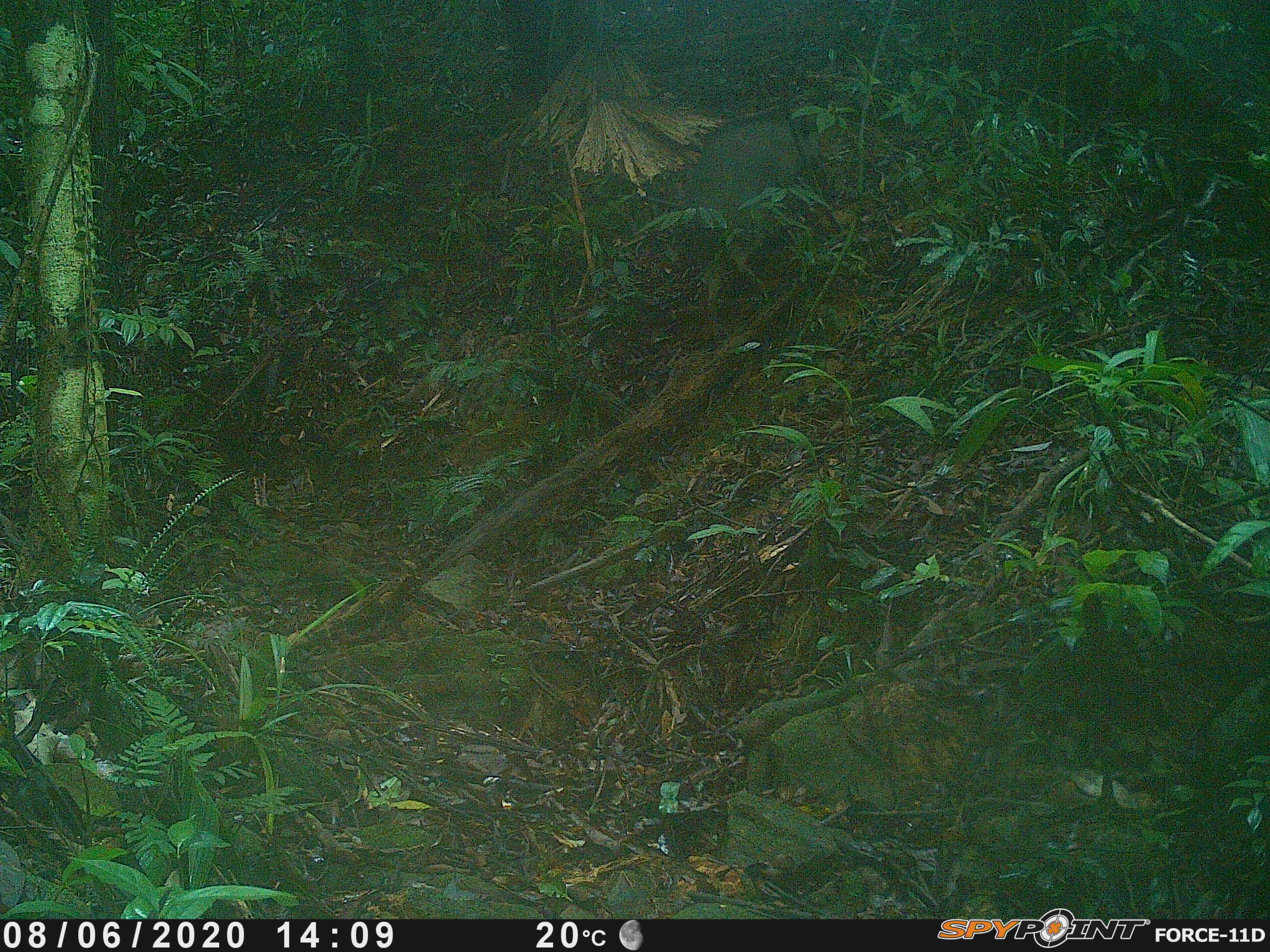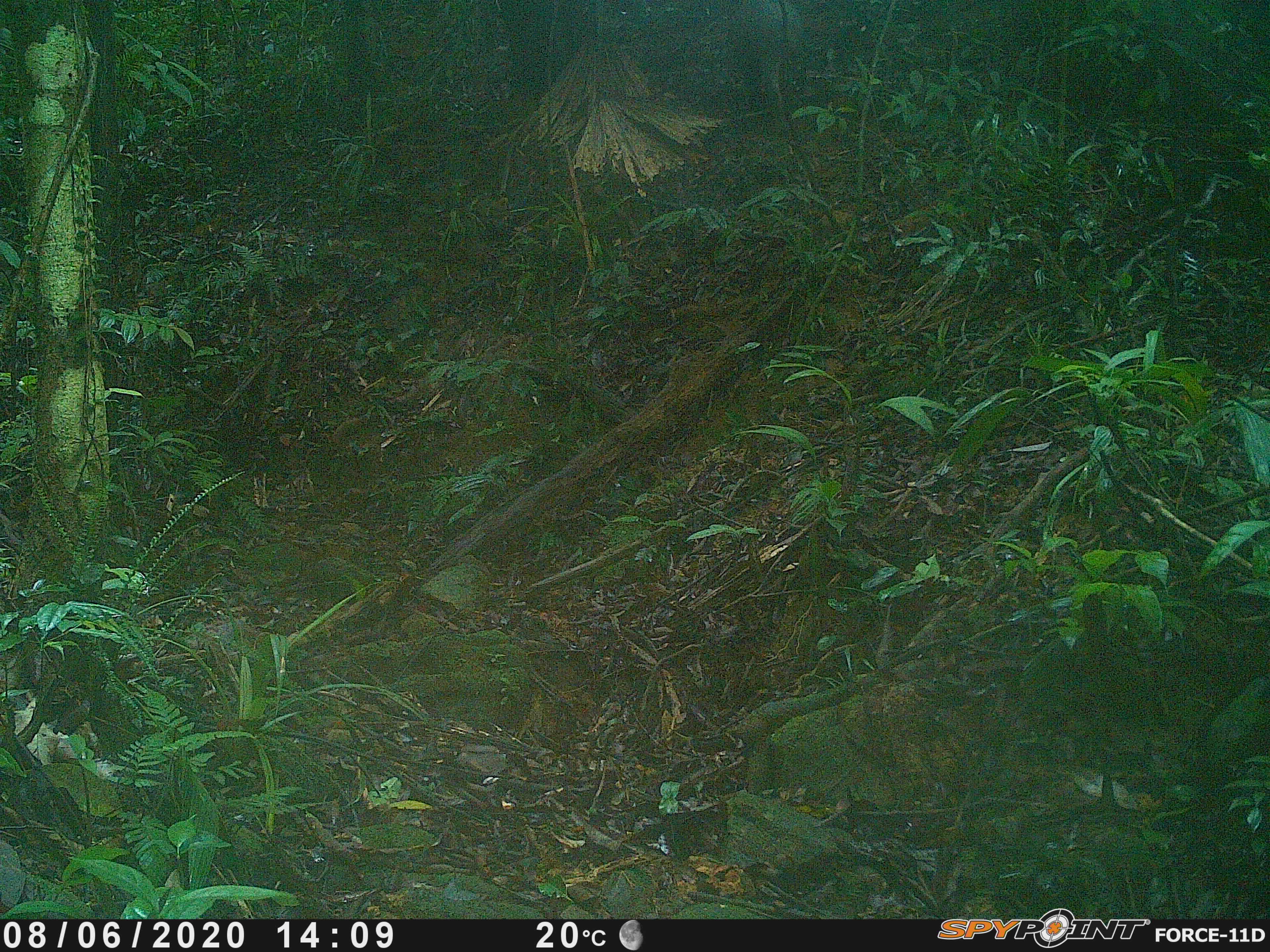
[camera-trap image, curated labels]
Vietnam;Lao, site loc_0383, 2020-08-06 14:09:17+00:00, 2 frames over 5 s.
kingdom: Animalia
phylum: Chordata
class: Mammalia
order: Artiodactyla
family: Suidae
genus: Sus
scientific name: Sus scrofa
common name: eurasian wild pig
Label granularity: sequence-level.